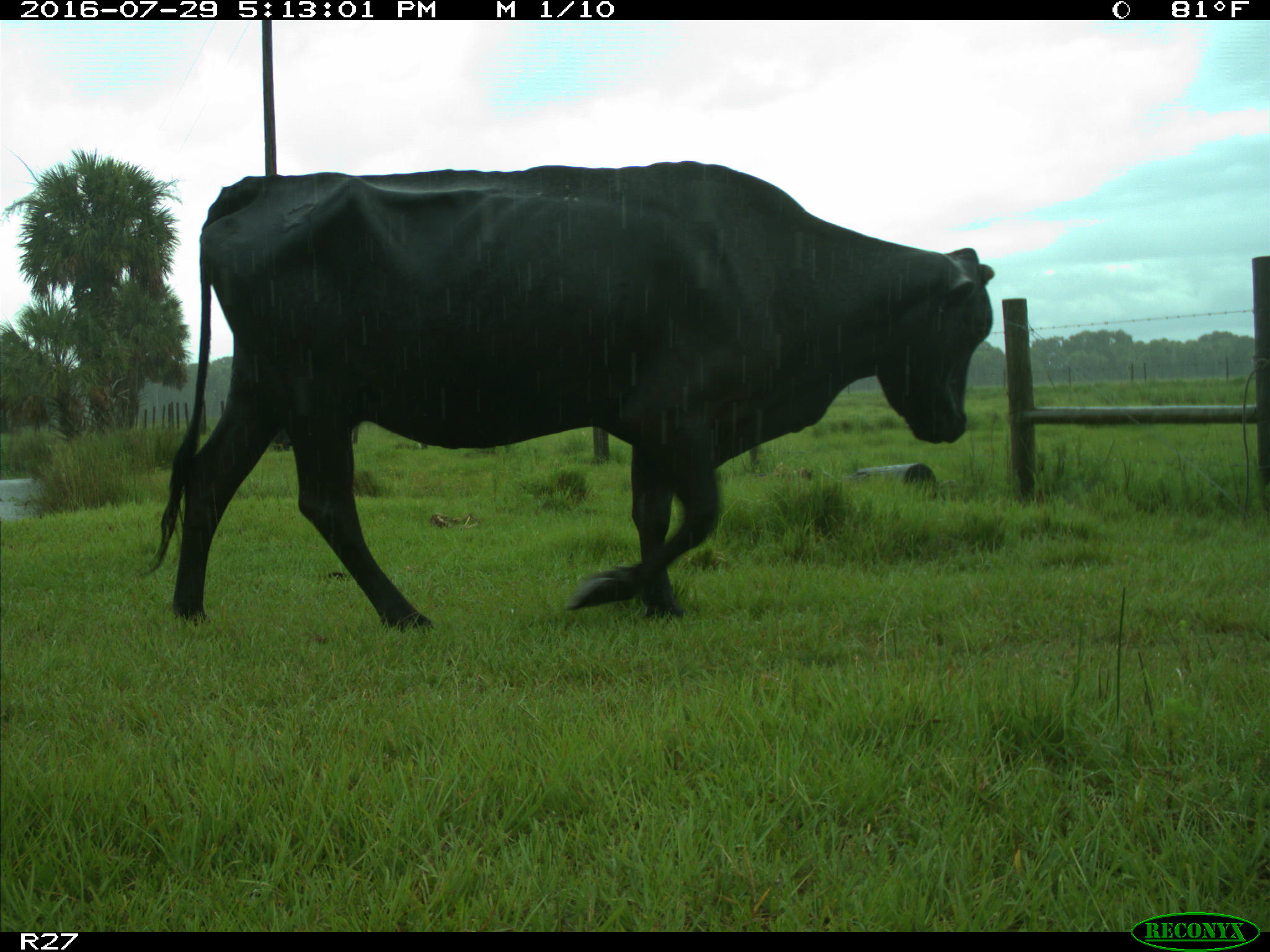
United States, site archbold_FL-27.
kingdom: Animalia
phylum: Chordata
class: Mammalia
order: Artiodactyla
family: Bovidae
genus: Bos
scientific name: Bos taurus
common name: domestic cow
Bos taurus (domestic cow).